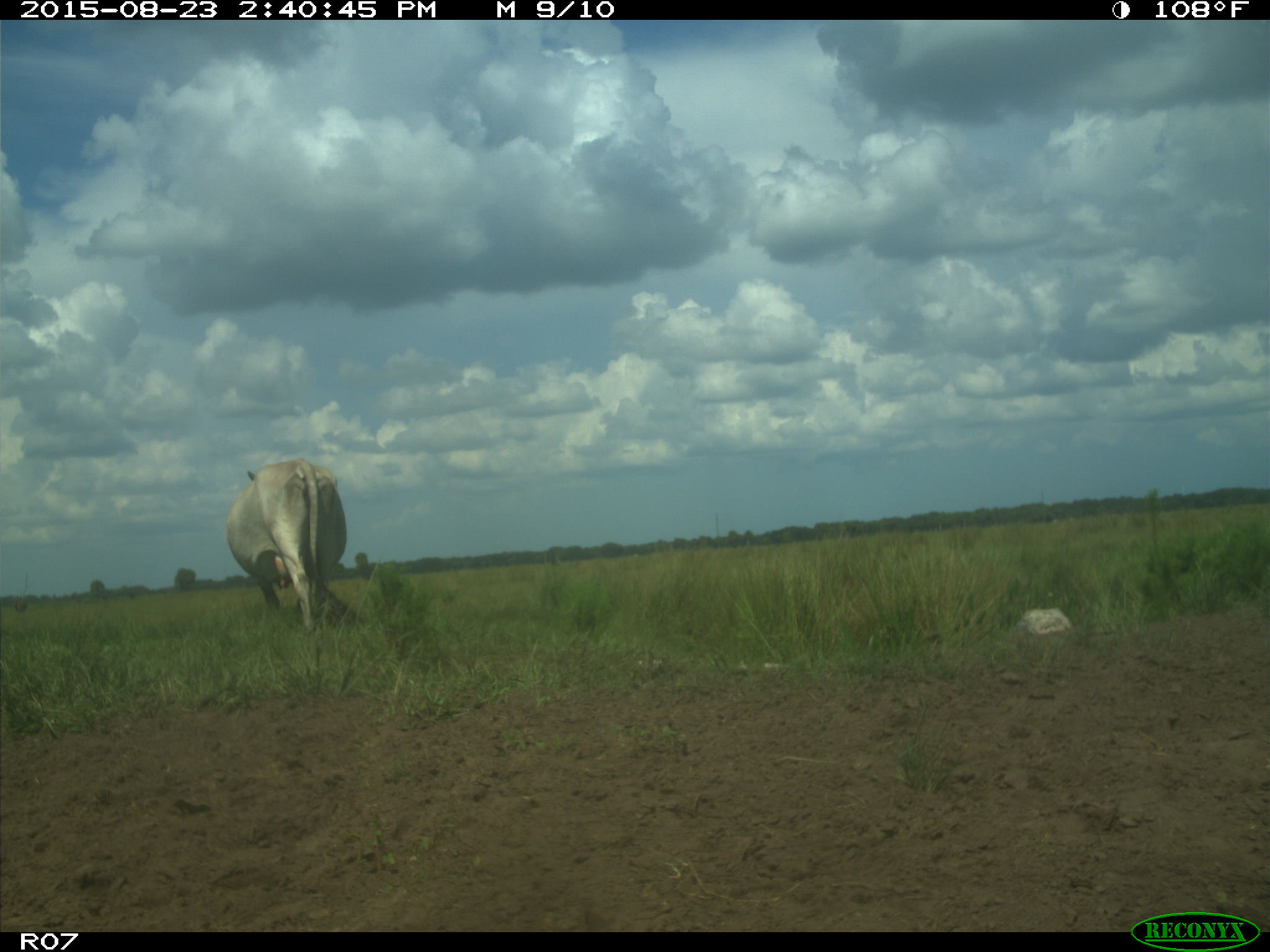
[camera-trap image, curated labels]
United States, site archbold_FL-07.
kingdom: Animalia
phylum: Chordata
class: Mammalia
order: Artiodactyla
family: Bovidae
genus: Bos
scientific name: Bos taurus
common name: domestic cow